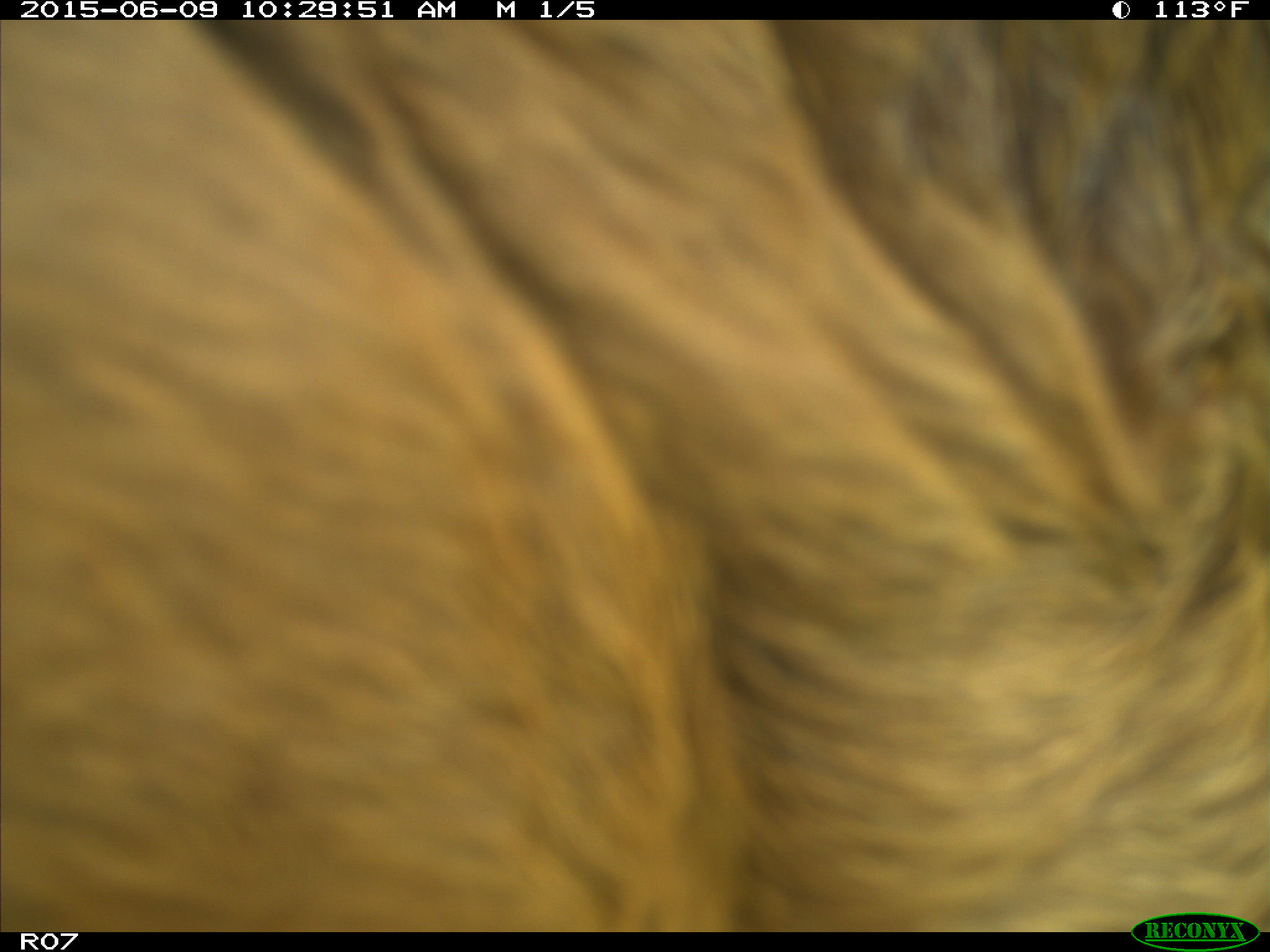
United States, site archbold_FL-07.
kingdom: Animalia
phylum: Chordata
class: Mammalia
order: Artiodactyla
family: Bovidae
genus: Bos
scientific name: Bos taurus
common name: domestic cow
Bos taurus (domestic cow).